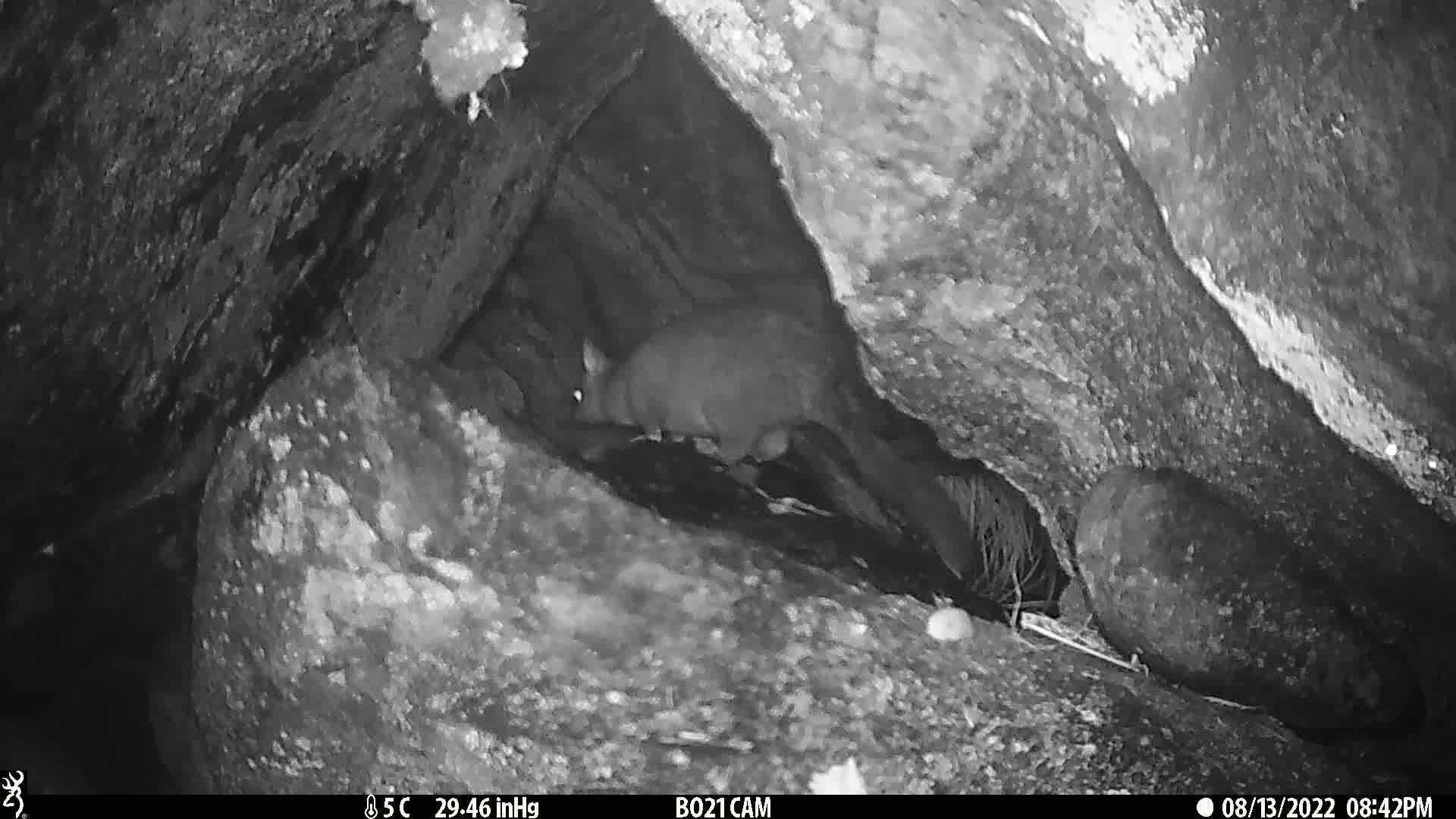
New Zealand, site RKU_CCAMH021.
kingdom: Animalia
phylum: Chordata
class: Mammalia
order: Diprotodontia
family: Phalangeridae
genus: Trichosurus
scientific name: Trichosurus vulpecula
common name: common brushtail possum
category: possum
Possum (common brushtail possum) (Trichosurus vulpecula).